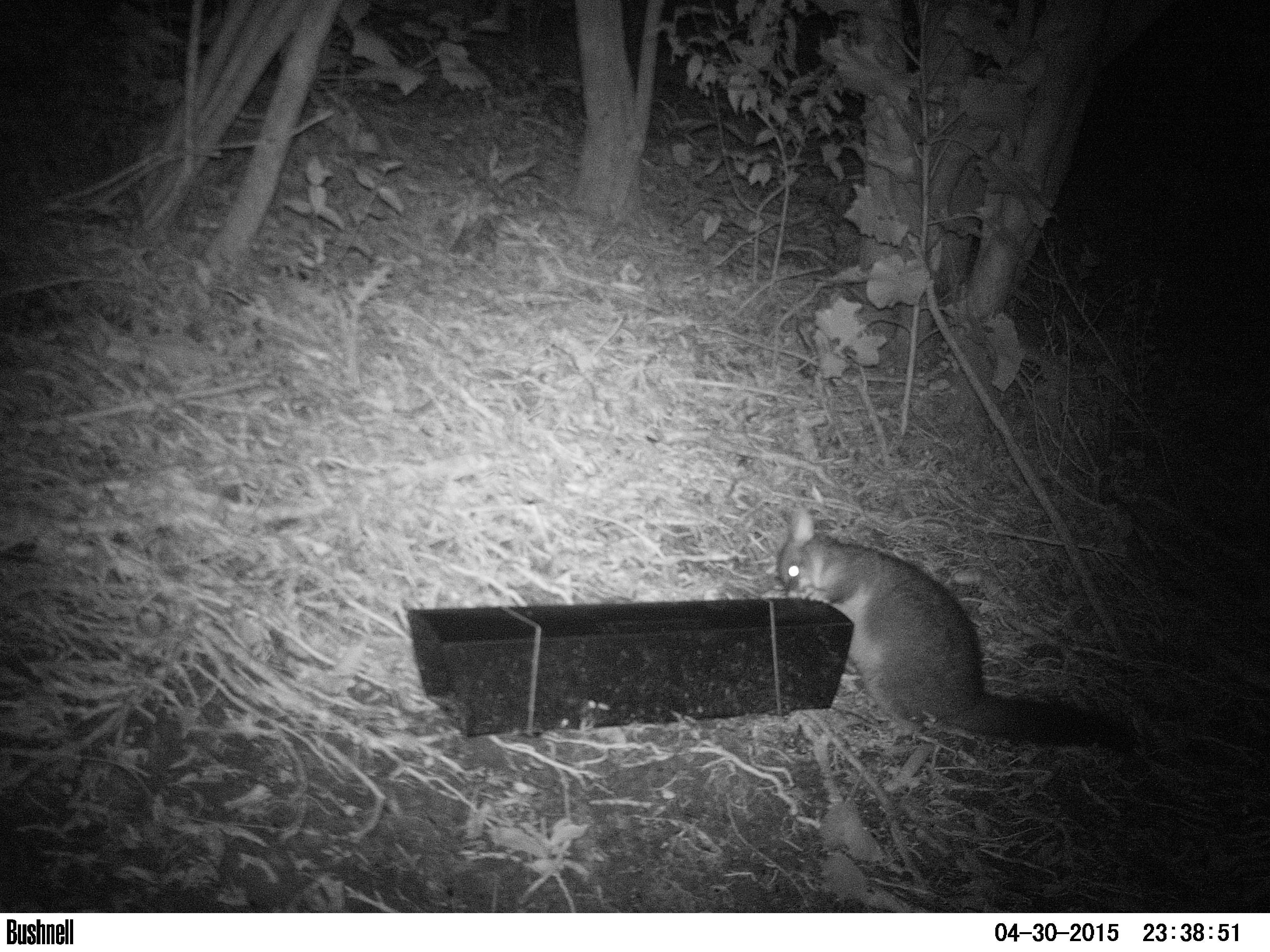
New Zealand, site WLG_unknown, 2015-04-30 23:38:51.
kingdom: Animalia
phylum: Chordata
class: Mammalia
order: Diprotodontia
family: Phalangeridae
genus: Trichosurus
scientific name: Trichosurus vulpecula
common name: common brushtail possum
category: possum